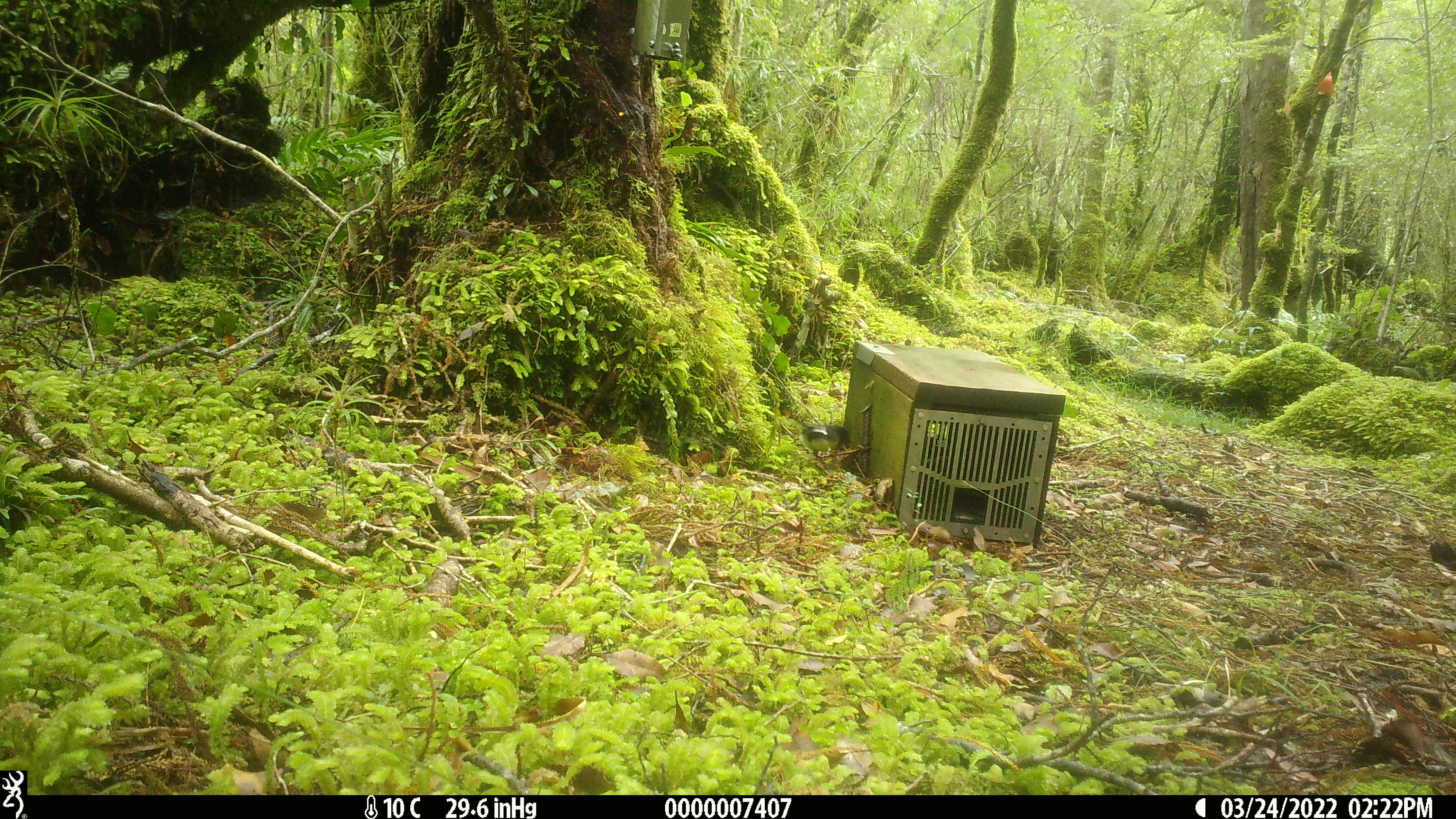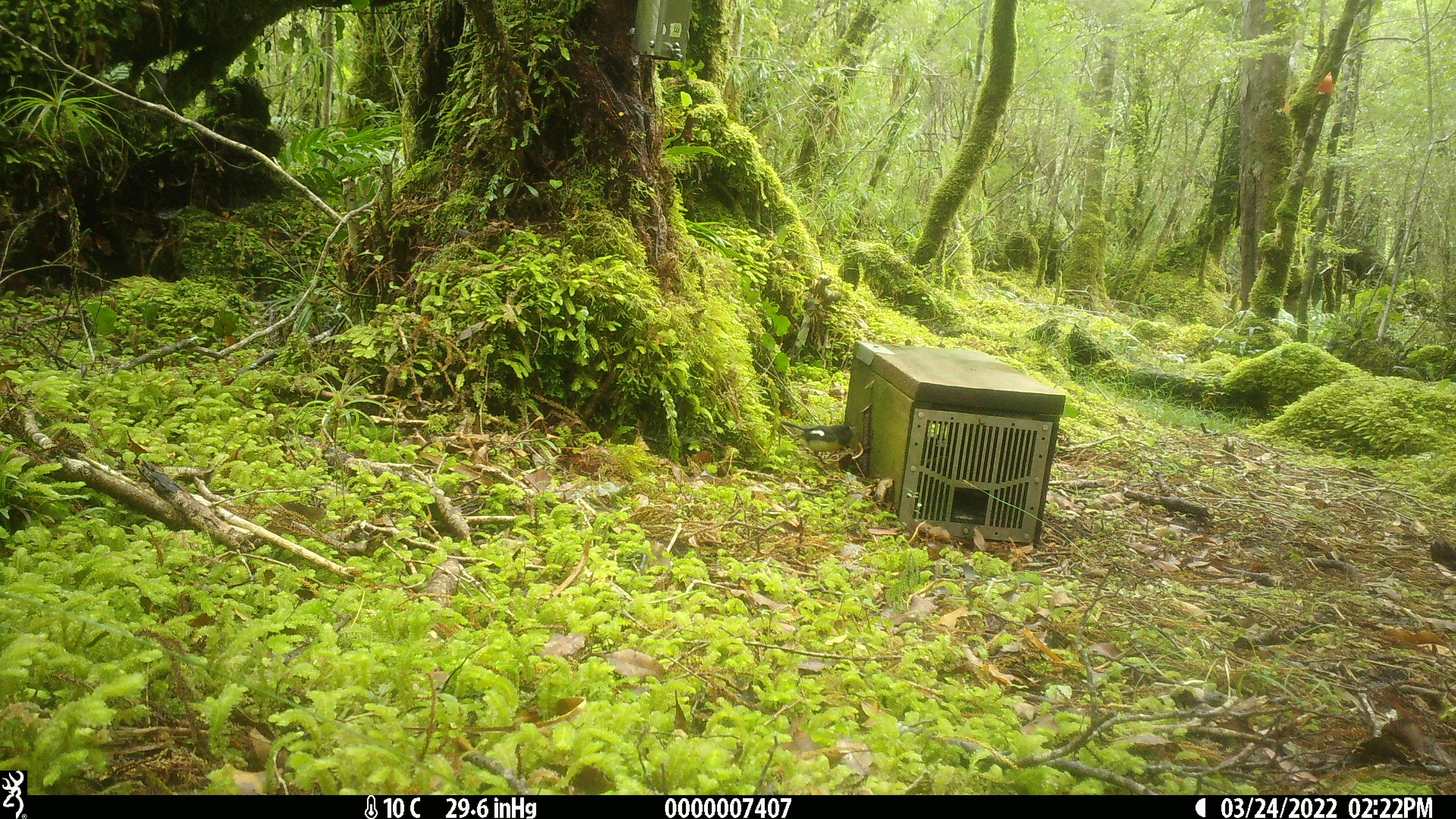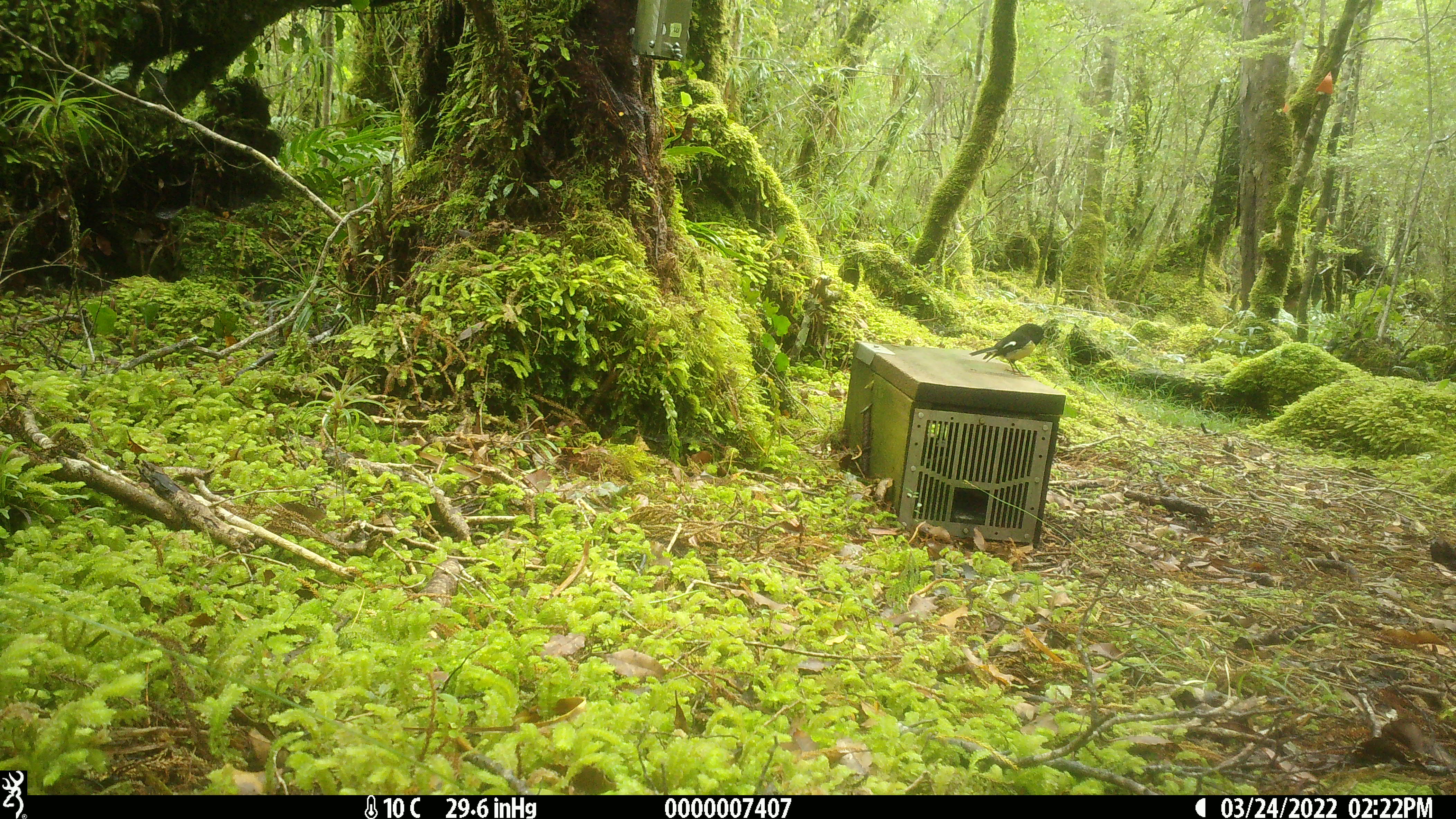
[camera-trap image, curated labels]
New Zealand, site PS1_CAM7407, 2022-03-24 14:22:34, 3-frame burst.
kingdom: Animalia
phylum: Chordata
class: Aves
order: Passeriformes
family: Petroicidae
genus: Petroica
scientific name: Petroica macrocephala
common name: tomtit